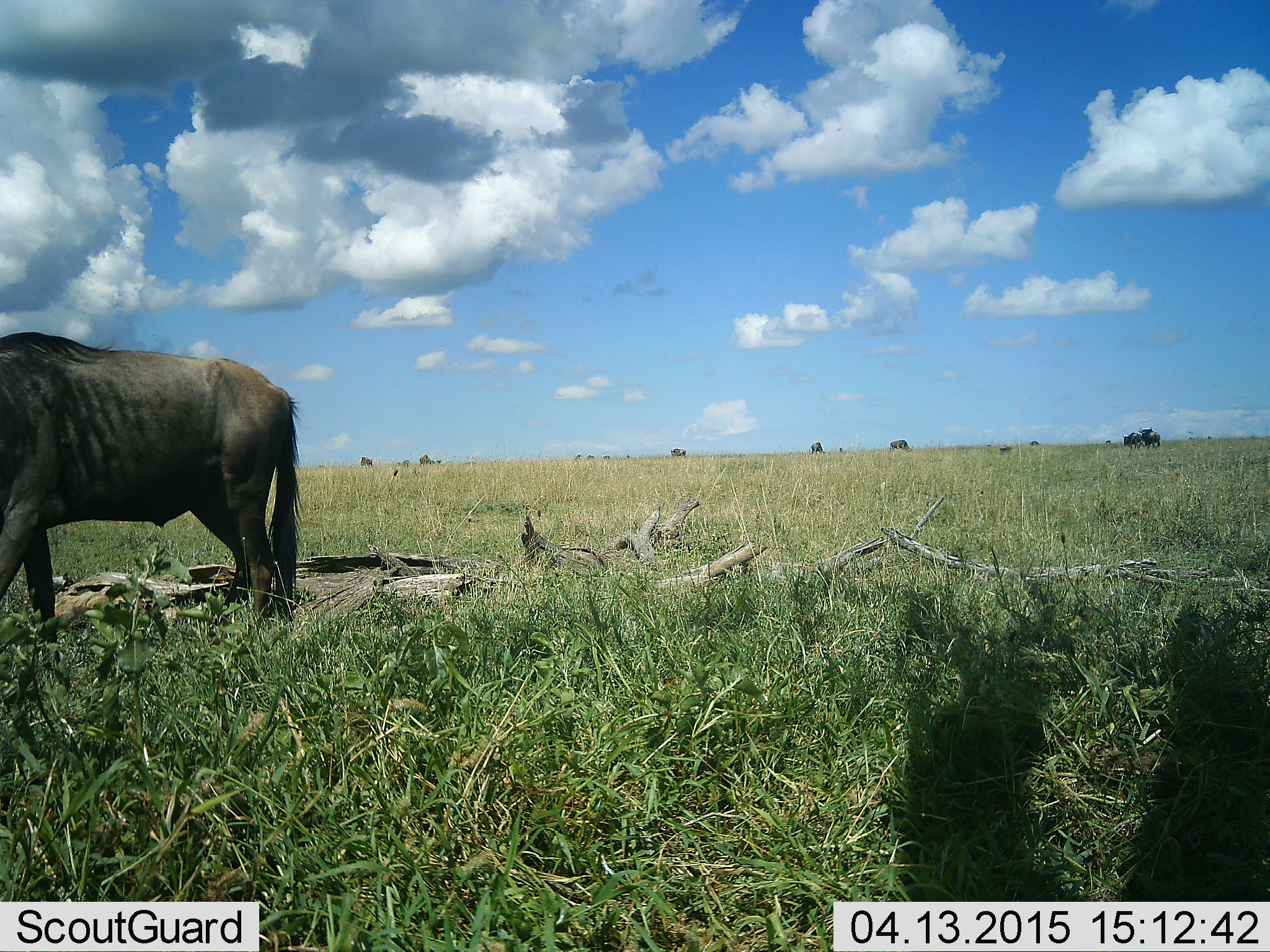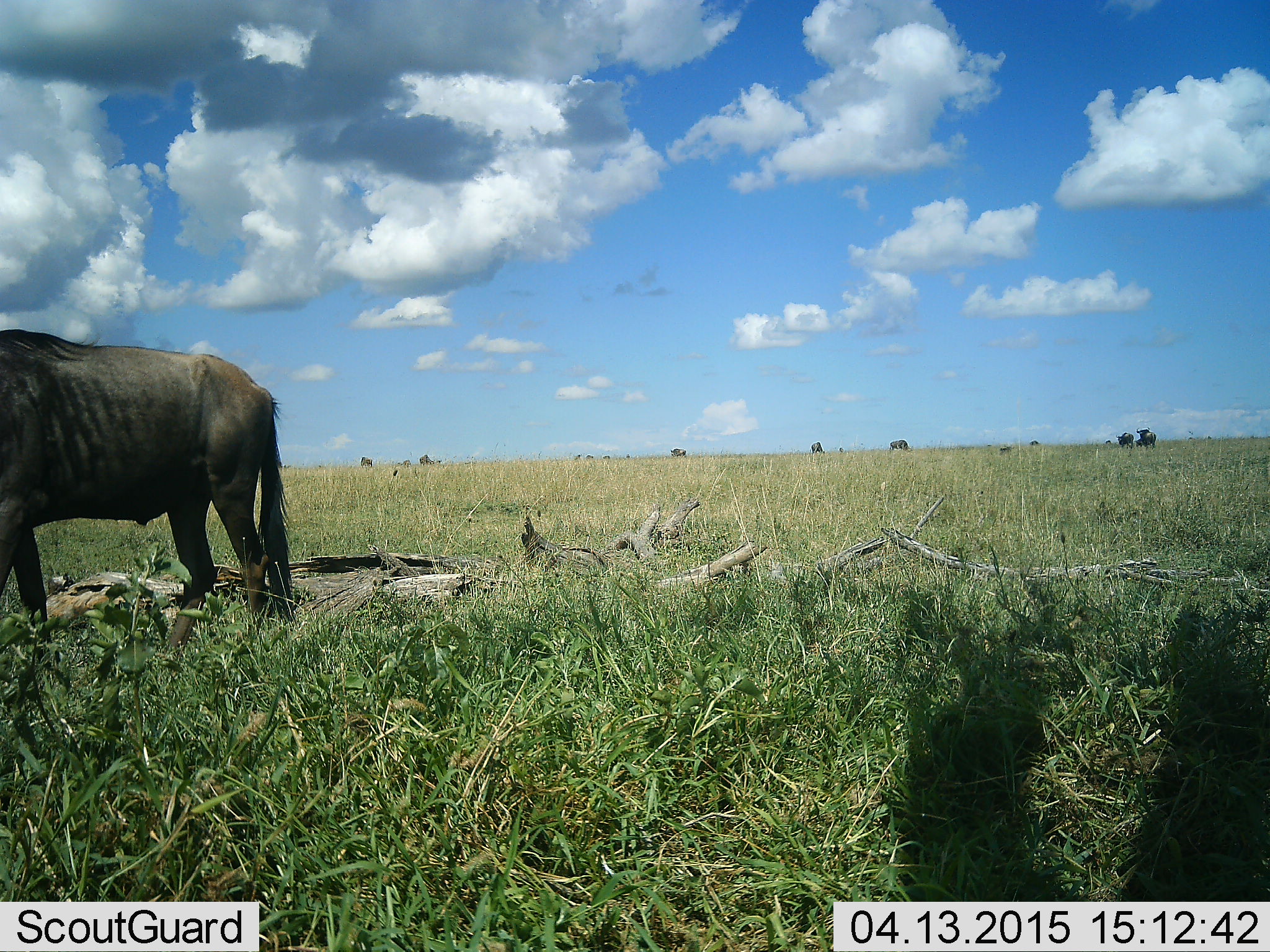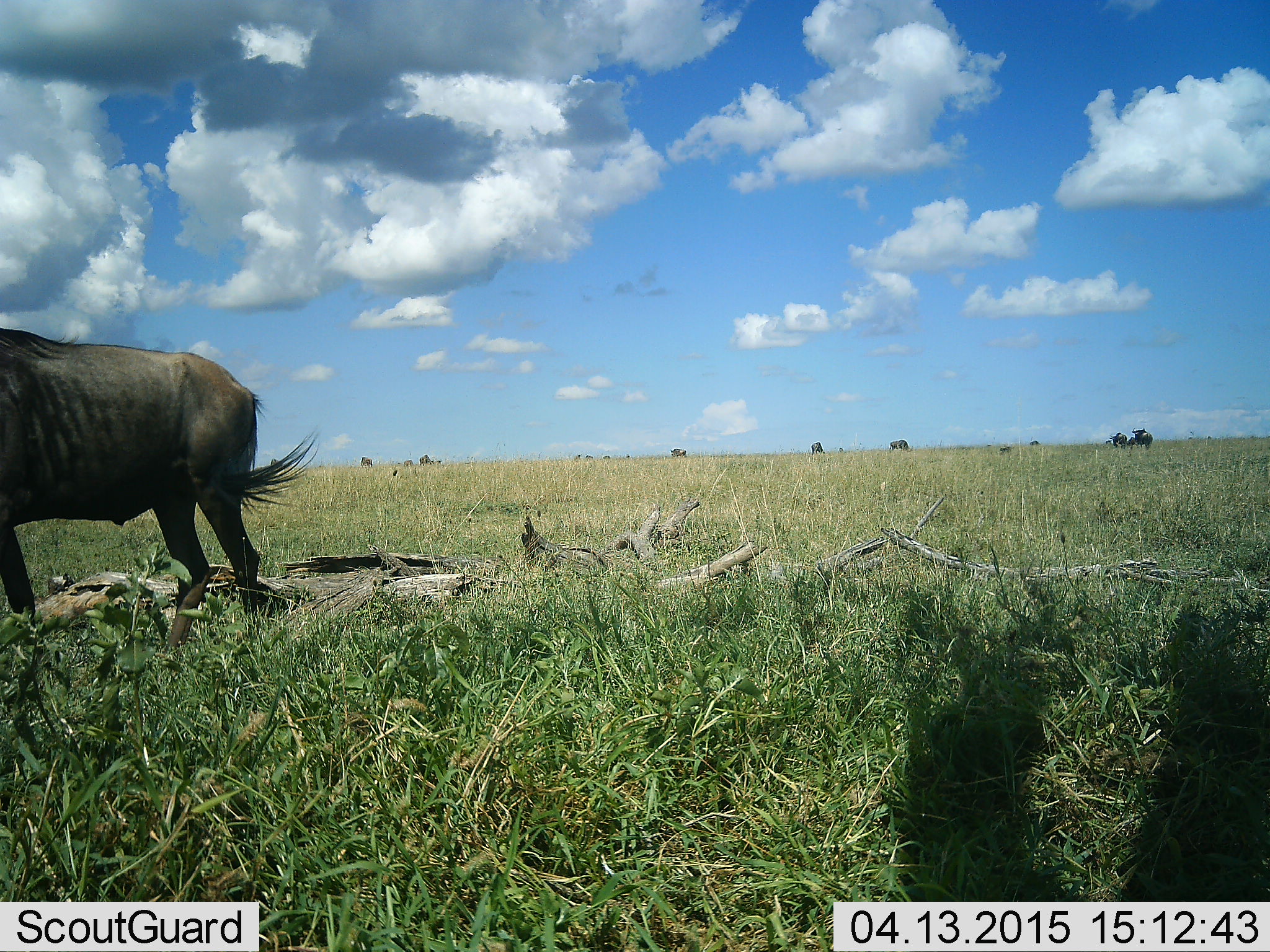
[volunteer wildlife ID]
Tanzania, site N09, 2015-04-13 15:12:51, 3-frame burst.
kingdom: Animalia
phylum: Chordata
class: Mammalia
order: Artiodactyla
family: Bovidae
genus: Connochaetes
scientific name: Connochaetes taurinus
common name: blue wildebeest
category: wildebeest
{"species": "wildebeest (blue wildebeest) (Connochaetes taurinus)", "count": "3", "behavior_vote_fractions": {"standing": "90%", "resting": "0%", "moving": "30%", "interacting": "0%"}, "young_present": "10%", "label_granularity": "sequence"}